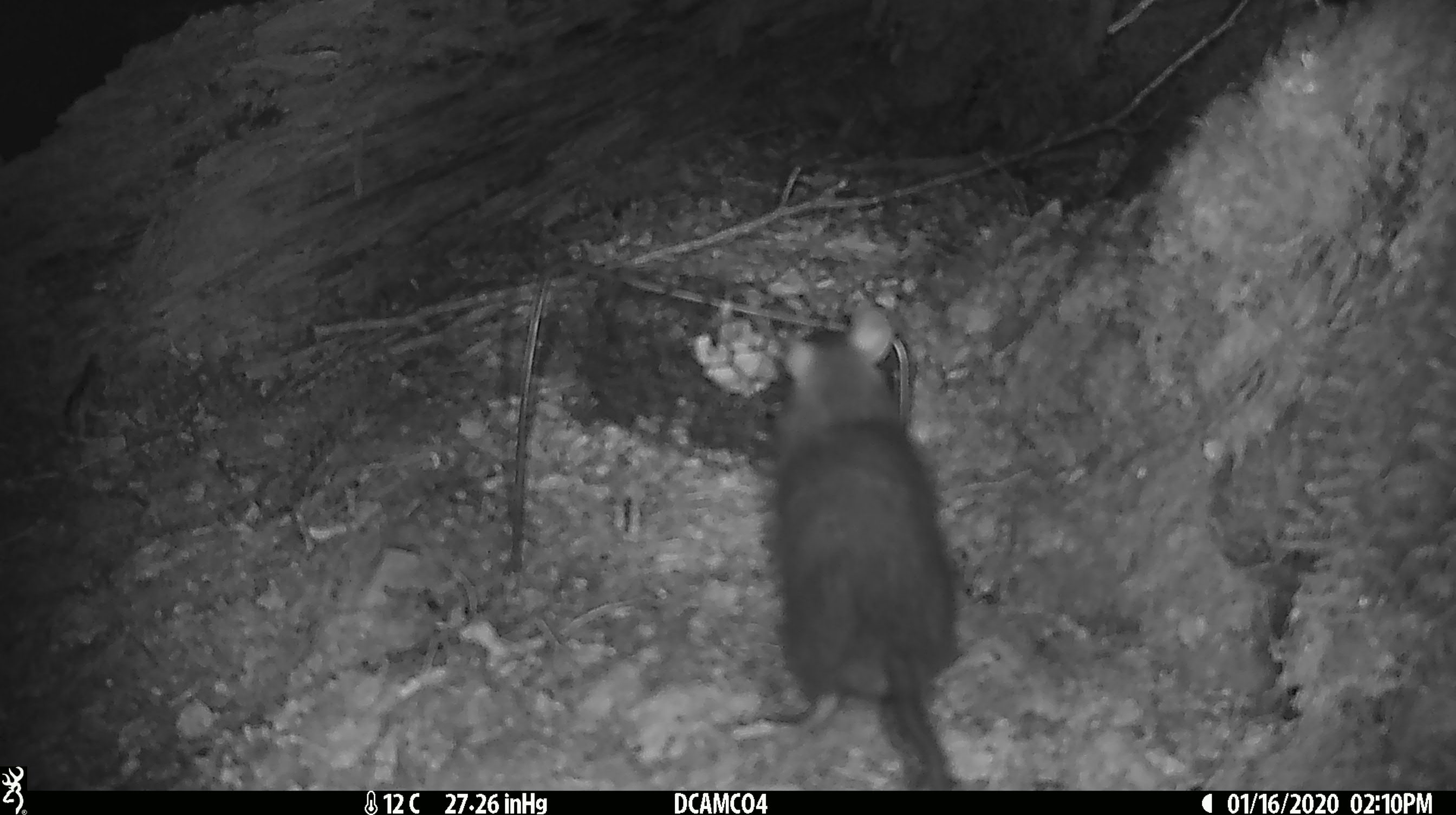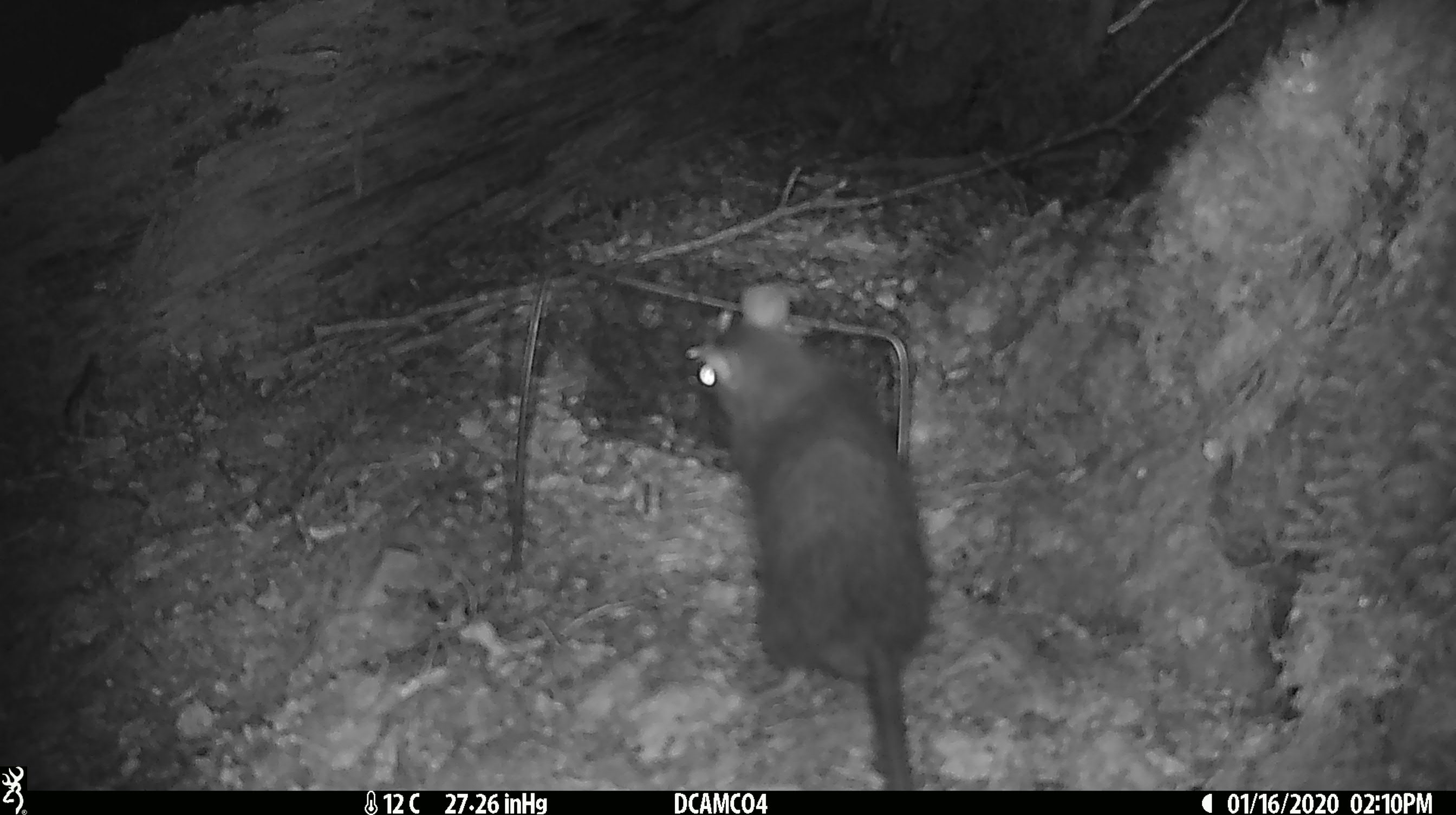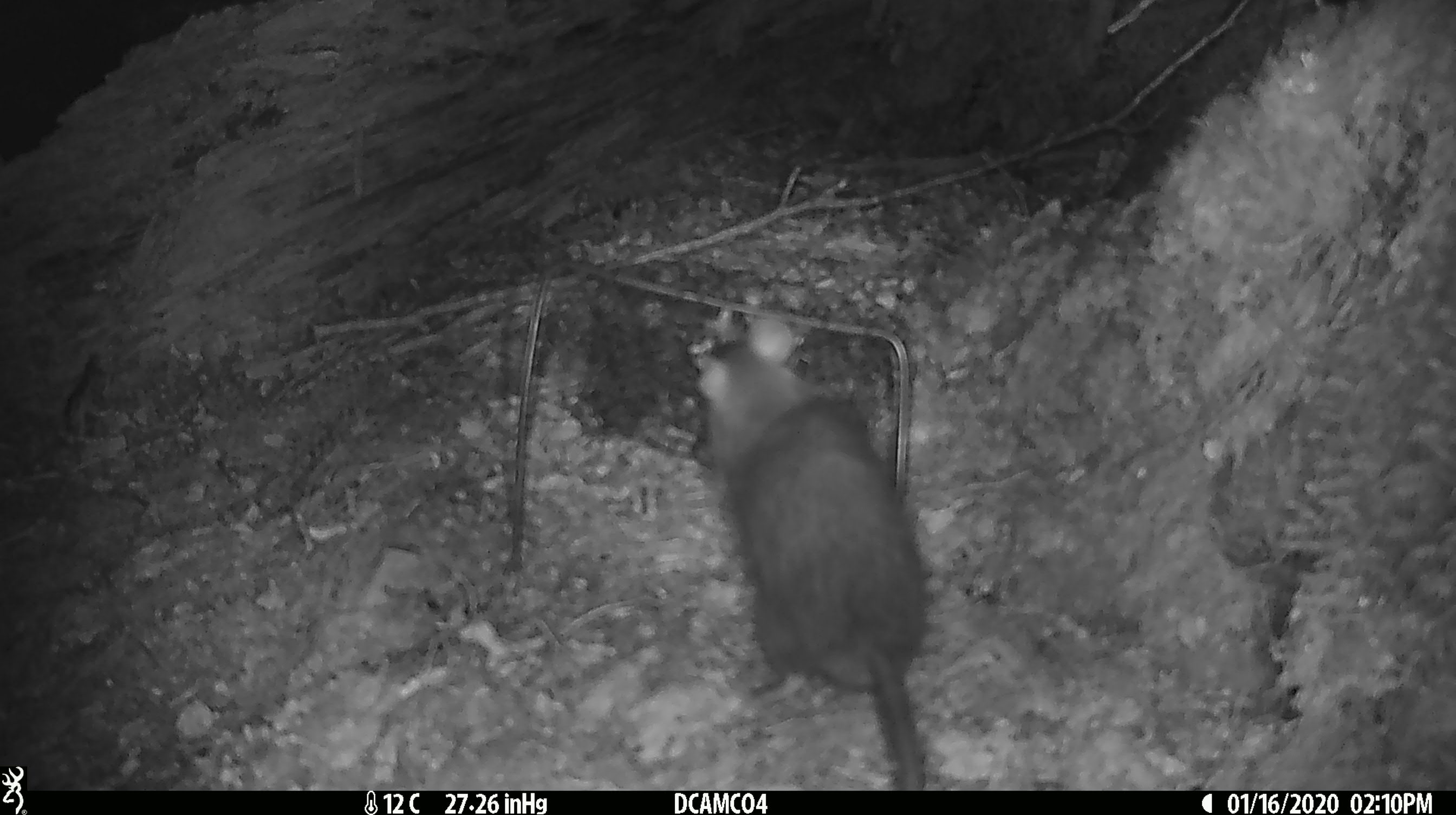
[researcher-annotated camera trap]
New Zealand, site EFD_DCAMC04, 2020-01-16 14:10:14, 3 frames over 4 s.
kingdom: Animalia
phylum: Chordata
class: Mammalia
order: Rodentia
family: Muridae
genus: Rattus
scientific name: Rattus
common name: rat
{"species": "rat (Rattus)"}